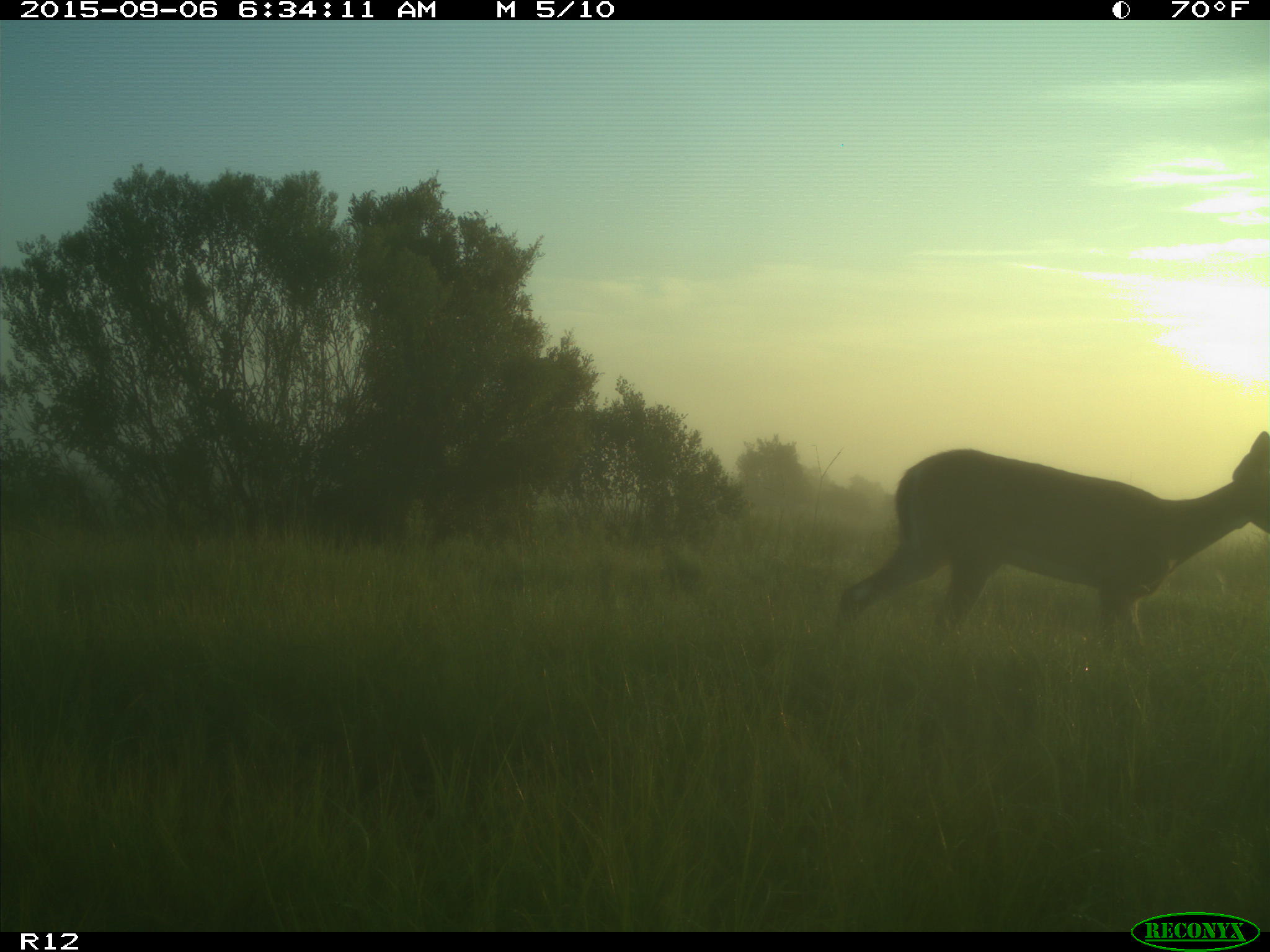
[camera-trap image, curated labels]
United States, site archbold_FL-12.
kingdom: Animalia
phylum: Chordata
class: Mammalia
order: Artiodactyla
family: Cervidae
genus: Odocoileus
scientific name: Odocoileus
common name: deer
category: unidentified deer